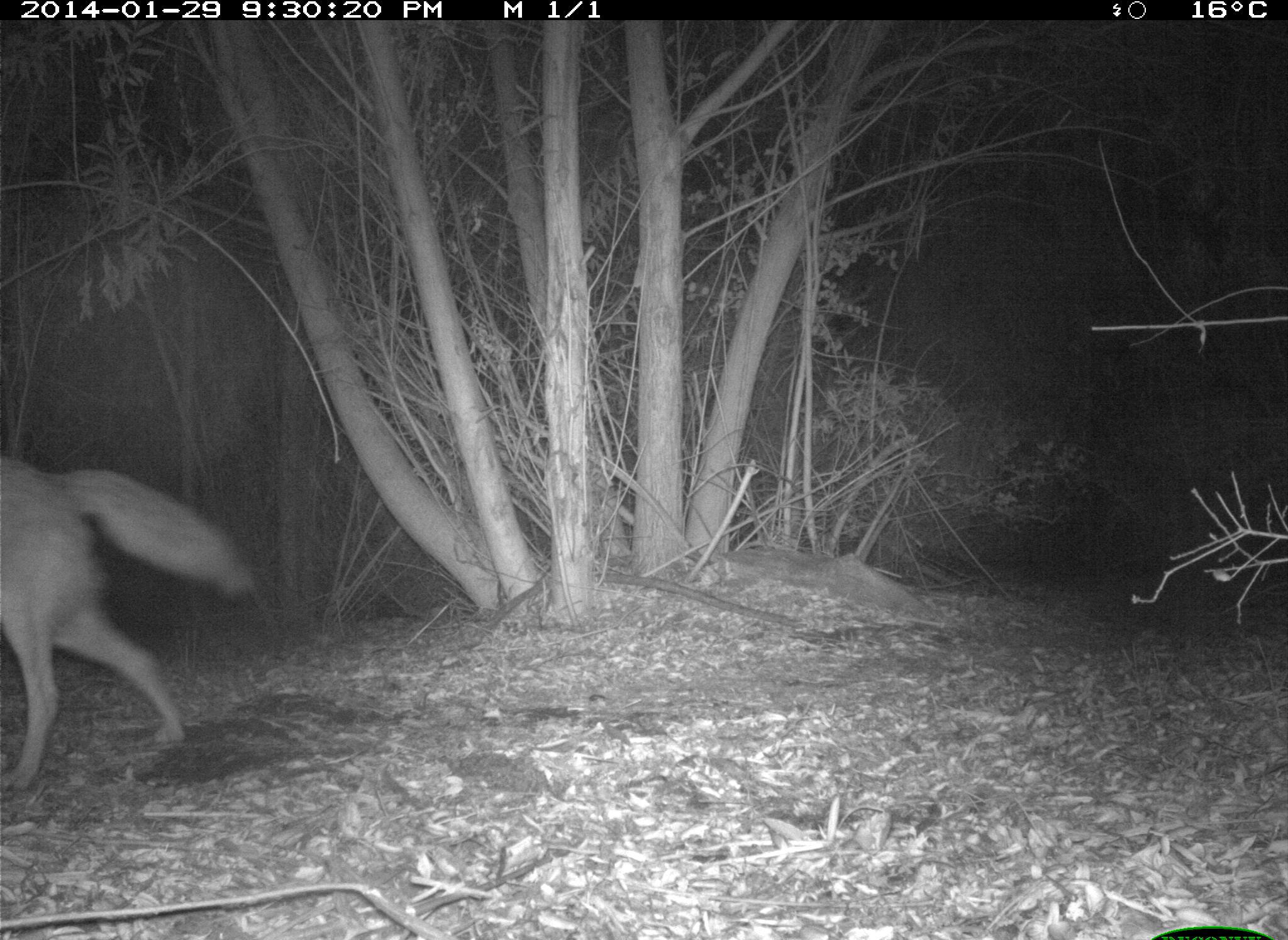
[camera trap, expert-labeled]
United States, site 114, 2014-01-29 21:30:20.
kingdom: Animalia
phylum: Chordata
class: Mammalia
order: Carnivora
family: Canidae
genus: Canis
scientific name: Canis latrans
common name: coyote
Coyote (Canis latrans).